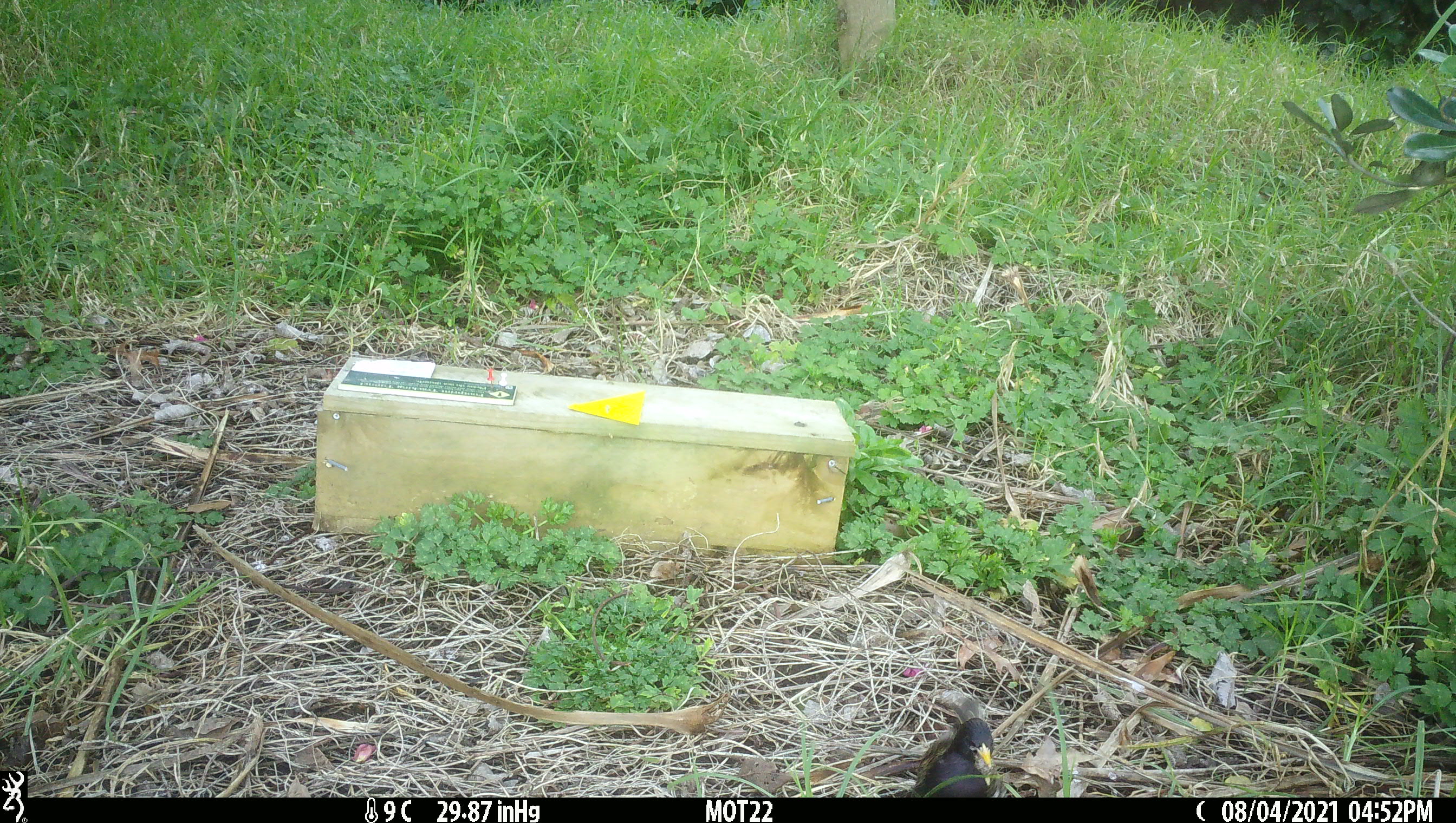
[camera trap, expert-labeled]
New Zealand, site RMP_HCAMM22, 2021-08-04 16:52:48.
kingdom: Animalia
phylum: Chordata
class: Aves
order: Passeriformes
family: Sturnidae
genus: Sturnus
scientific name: Sturnus vulgaris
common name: european starling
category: starling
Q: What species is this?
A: Starling (european starling) (Sturnus vulgaris).